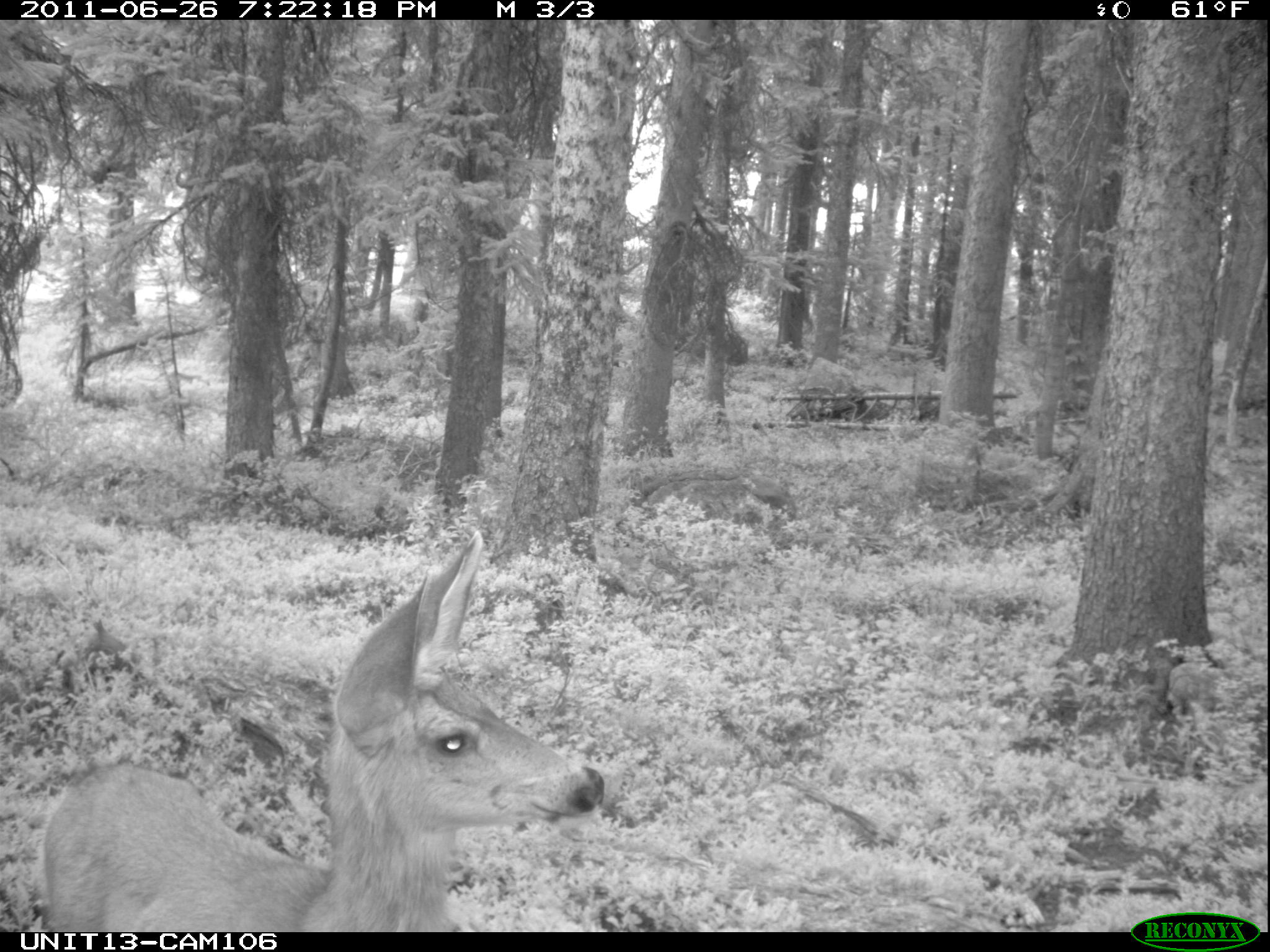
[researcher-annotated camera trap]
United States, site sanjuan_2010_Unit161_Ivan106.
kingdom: Animalia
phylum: Chordata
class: Mammalia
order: Artiodactyla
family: Cervidae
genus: Odocoileus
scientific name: Odocoileus hemionus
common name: mule deer